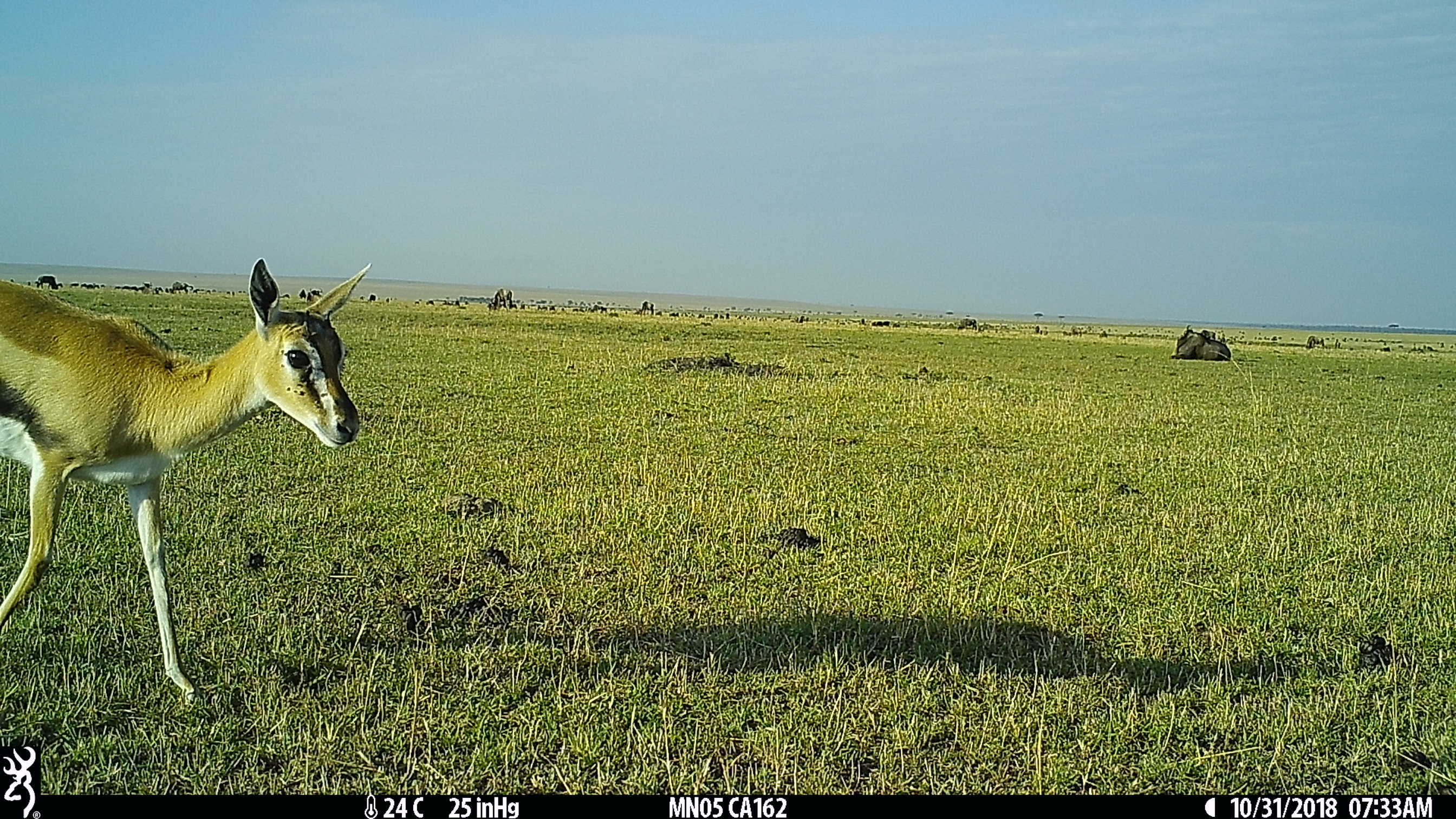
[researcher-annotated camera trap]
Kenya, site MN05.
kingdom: Animalia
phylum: Chordata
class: Mammalia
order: Artiodactyla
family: Bovidae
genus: Eudorcas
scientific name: Eudorcas thomsonii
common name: thomon's gazelle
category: gazelle thomsons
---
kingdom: Animalia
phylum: Chordata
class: Mammalia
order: Artiodactyla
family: Bovidae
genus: Connochaetes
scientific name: Connochaetes taurinus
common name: blue wildebeest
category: wildebeest